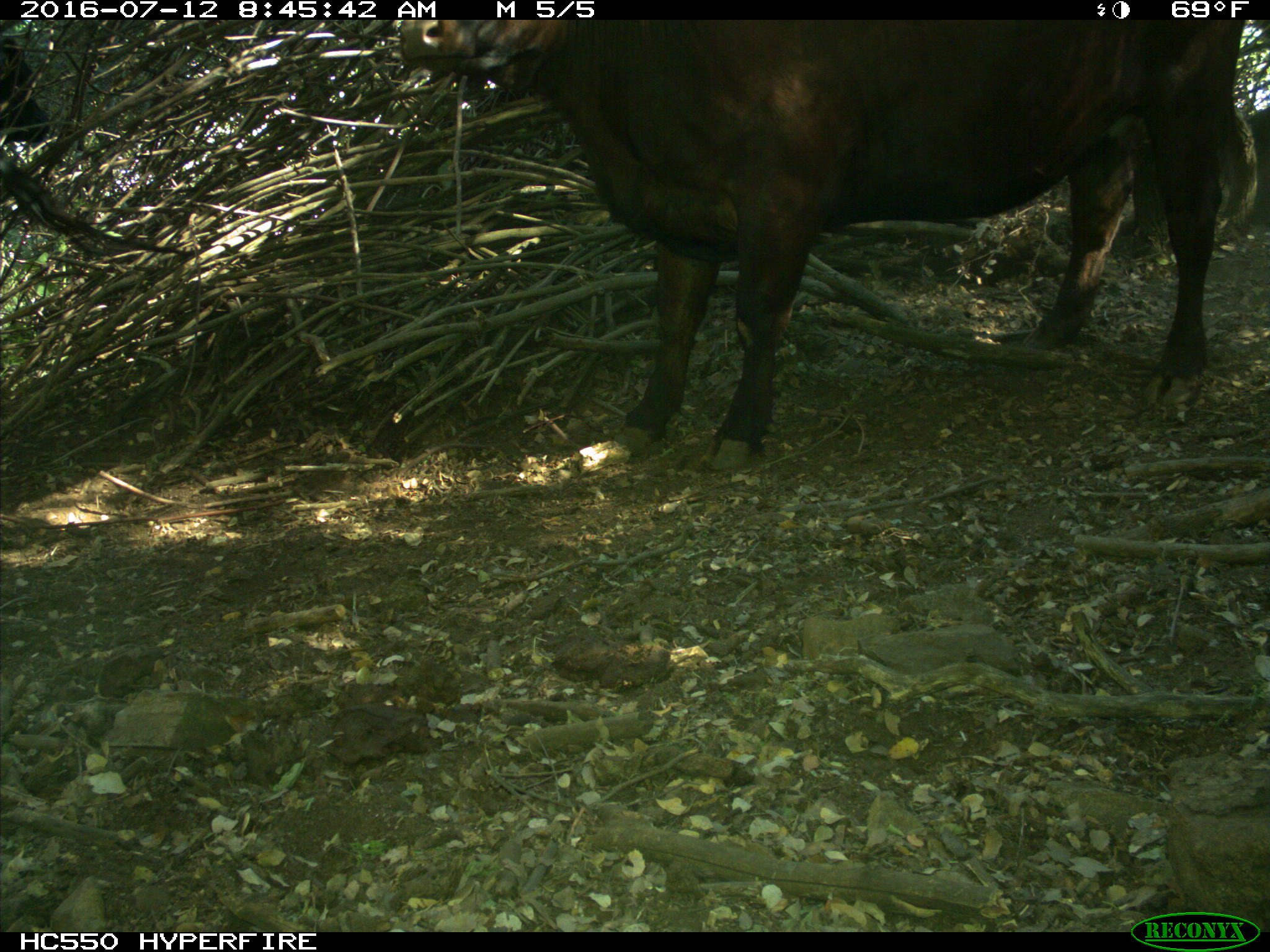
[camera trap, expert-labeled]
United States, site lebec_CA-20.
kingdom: Animalia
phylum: Chordata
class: Mammalia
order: Artiodactyla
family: Bovidae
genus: Bos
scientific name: Bos taurus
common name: domestic cow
Bos taurus (domestic cow).